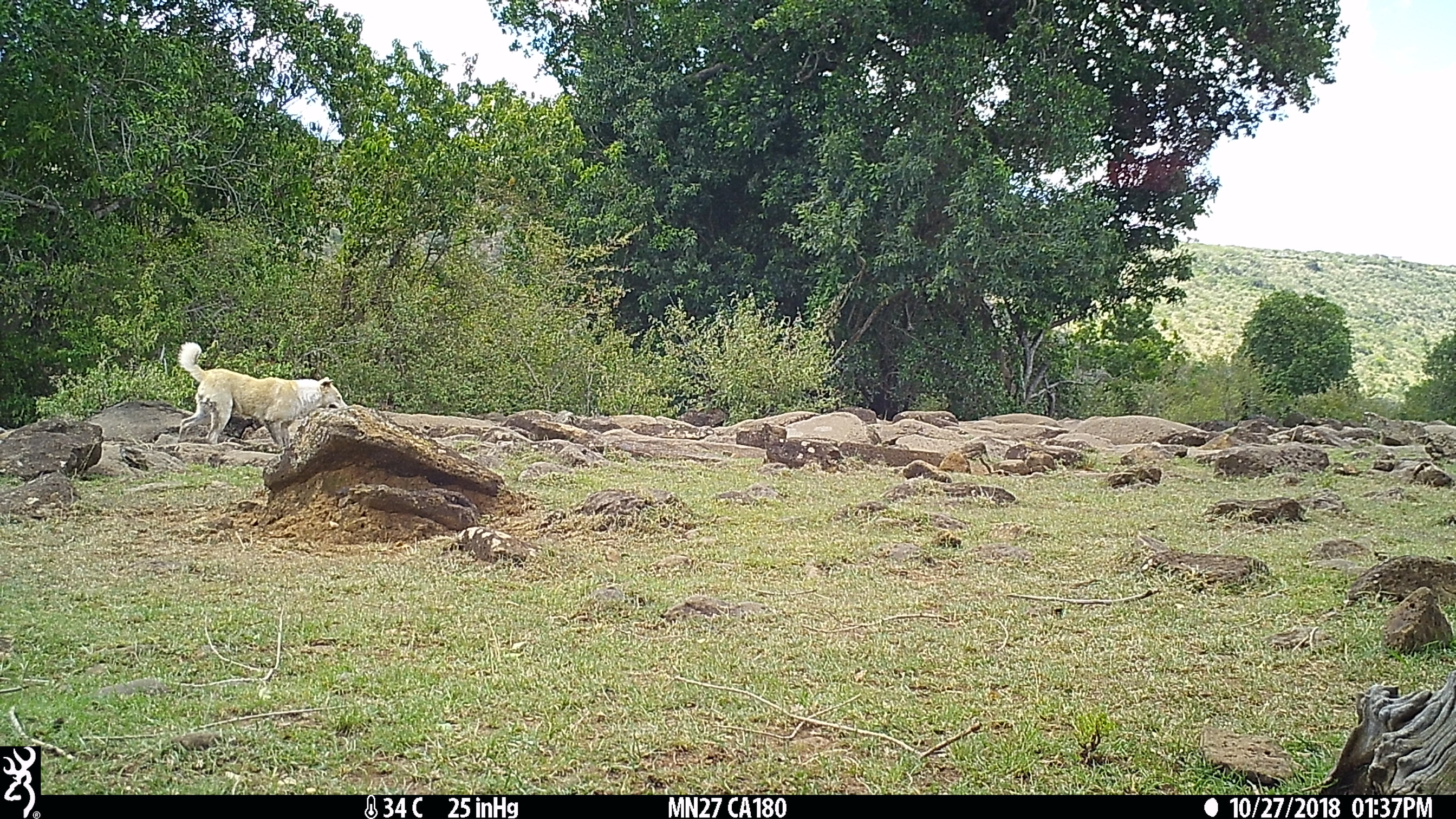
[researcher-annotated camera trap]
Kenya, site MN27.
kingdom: Animalia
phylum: Chordata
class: Mammalia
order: Carnivora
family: Canidae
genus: Canis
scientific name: Canis familiaris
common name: domestic dog